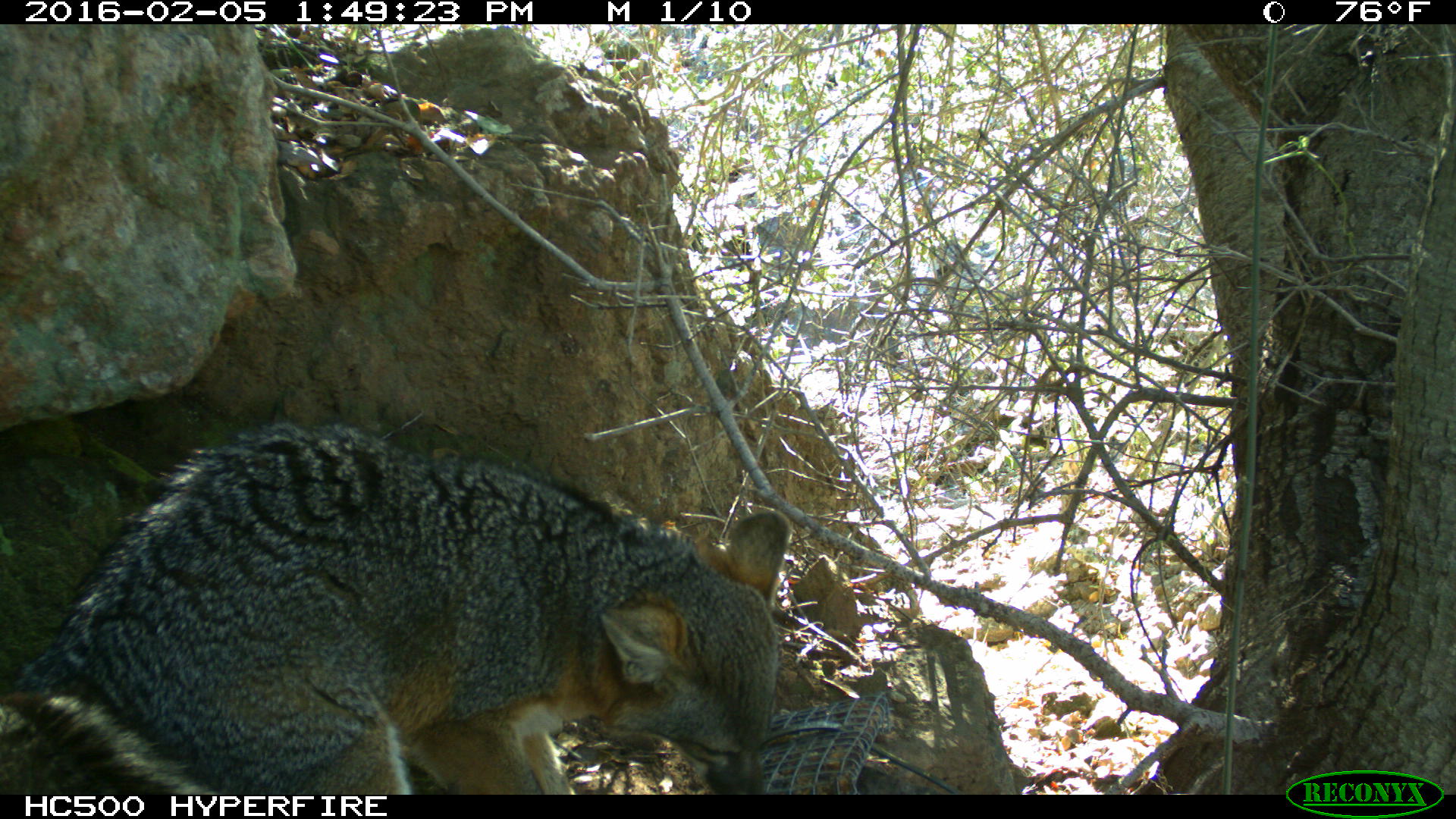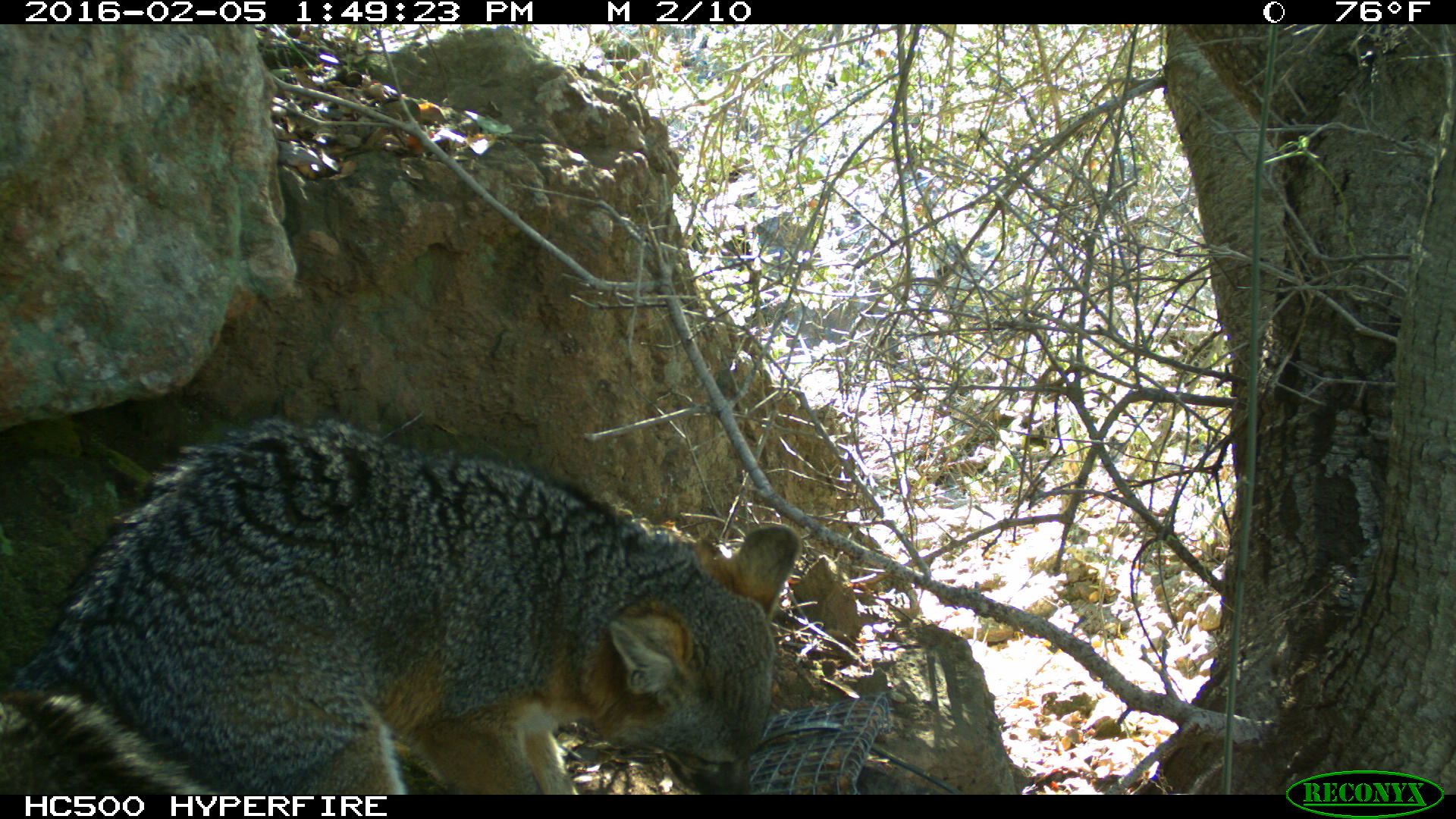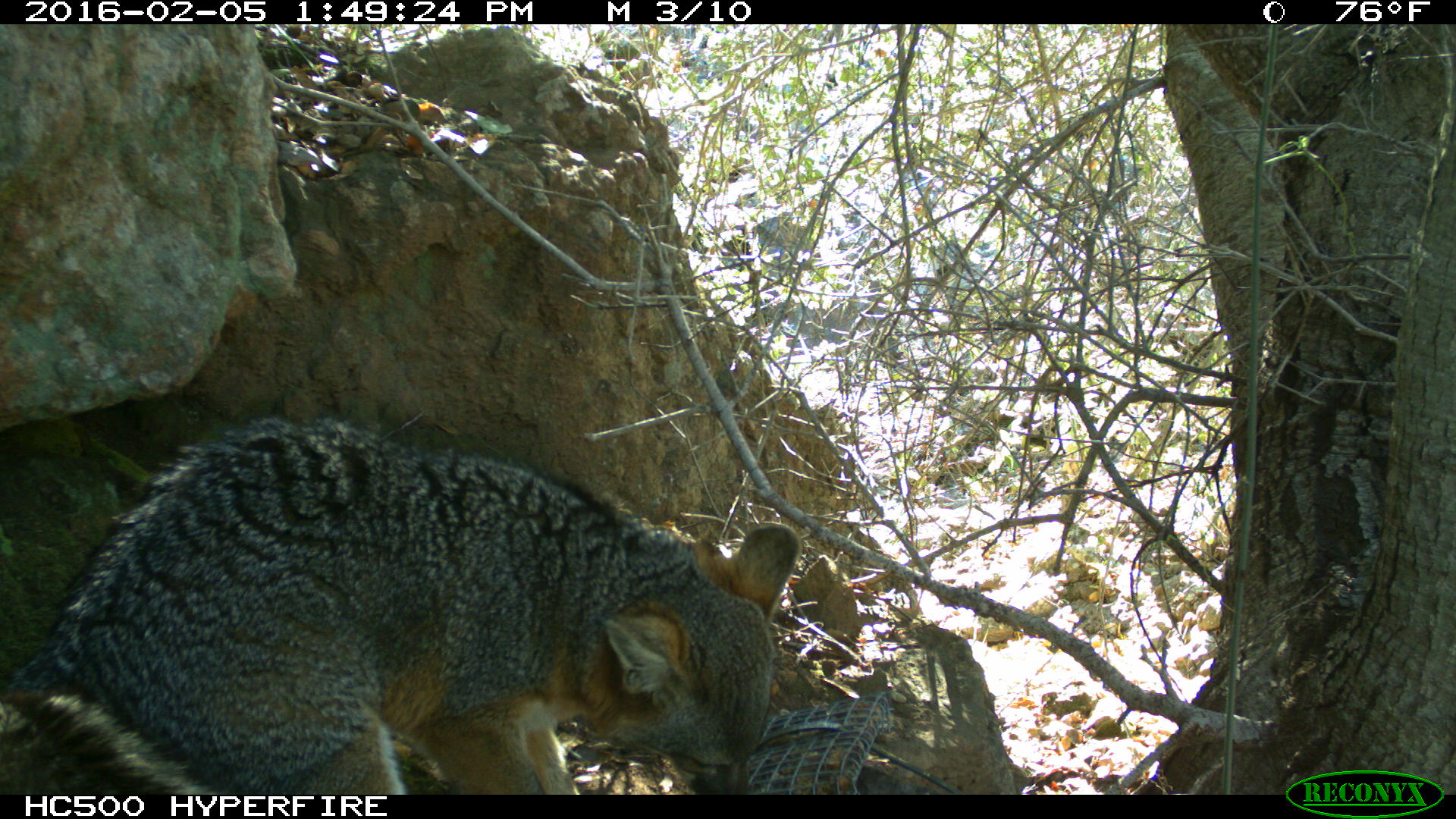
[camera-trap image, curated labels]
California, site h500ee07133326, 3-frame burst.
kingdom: Animalia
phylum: Chordata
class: Mammalia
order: Carnivora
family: Canidae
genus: Urocyon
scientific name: Urocyon littoralis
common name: island fox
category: fox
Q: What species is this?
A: Fox (island fox) (Urocyon littoralis).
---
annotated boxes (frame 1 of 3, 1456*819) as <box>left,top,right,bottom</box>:
fox: <box>0,419,794,794</box>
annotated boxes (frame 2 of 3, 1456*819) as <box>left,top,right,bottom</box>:
fox: <box>0,414,804,794</box>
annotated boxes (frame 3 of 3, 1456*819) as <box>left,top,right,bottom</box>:
fox: <box>0,416,799,795</box>